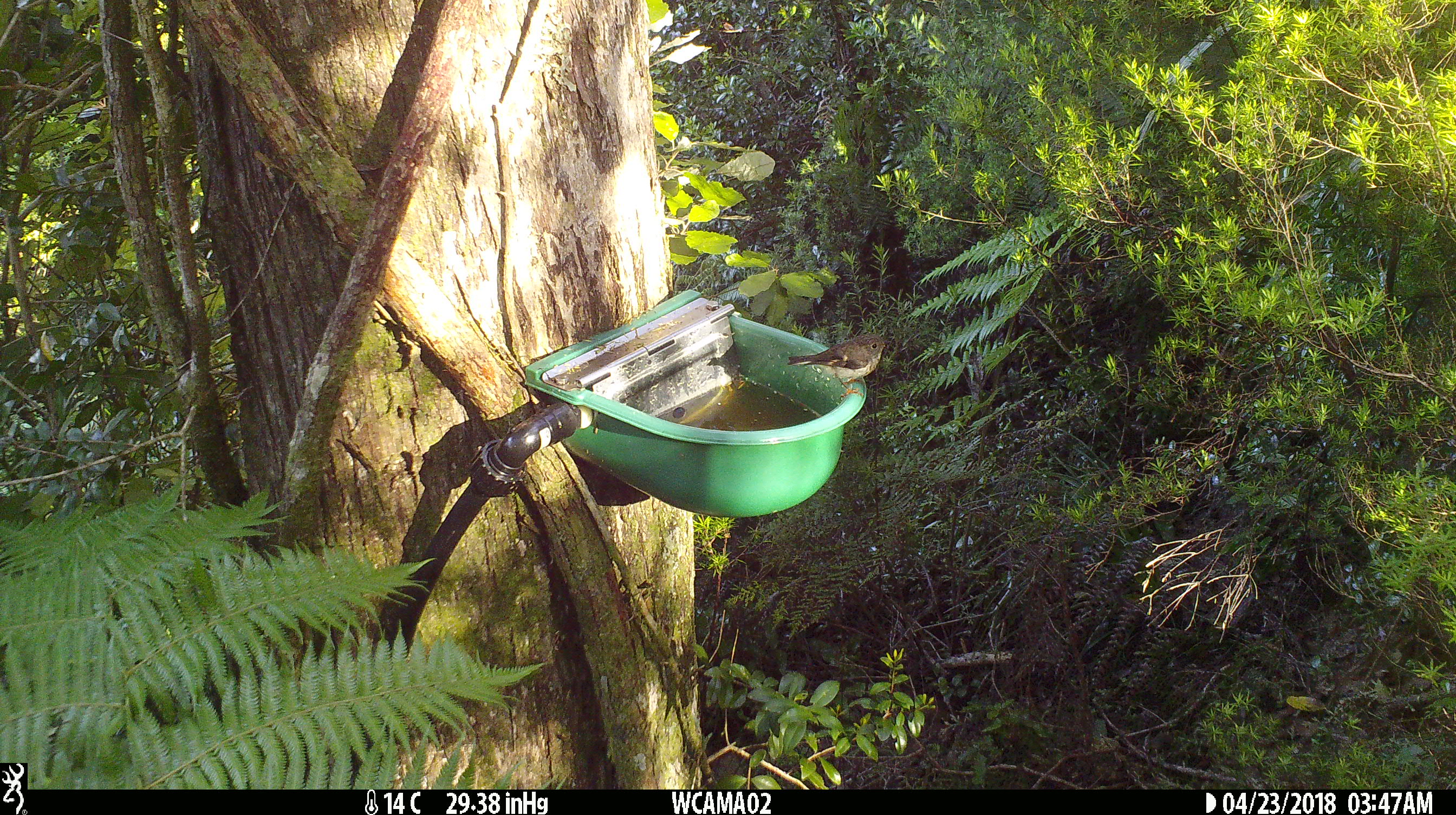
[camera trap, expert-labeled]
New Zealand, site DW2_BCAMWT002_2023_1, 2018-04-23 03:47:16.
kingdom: Animalia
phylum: Chordata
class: Aves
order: Passeriformes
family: Petroicidae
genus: Petroica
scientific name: Petroica macrocephala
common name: tomtit